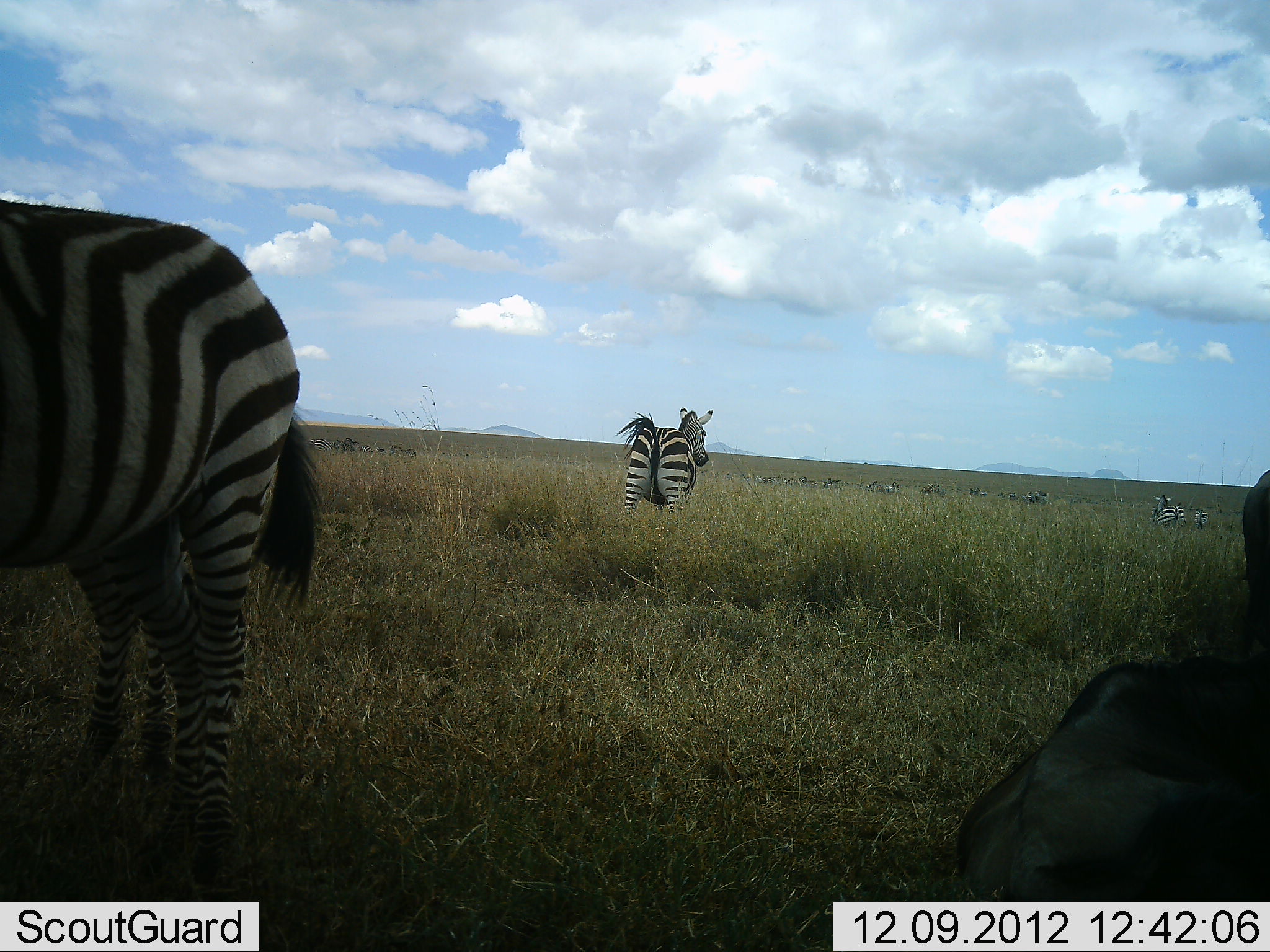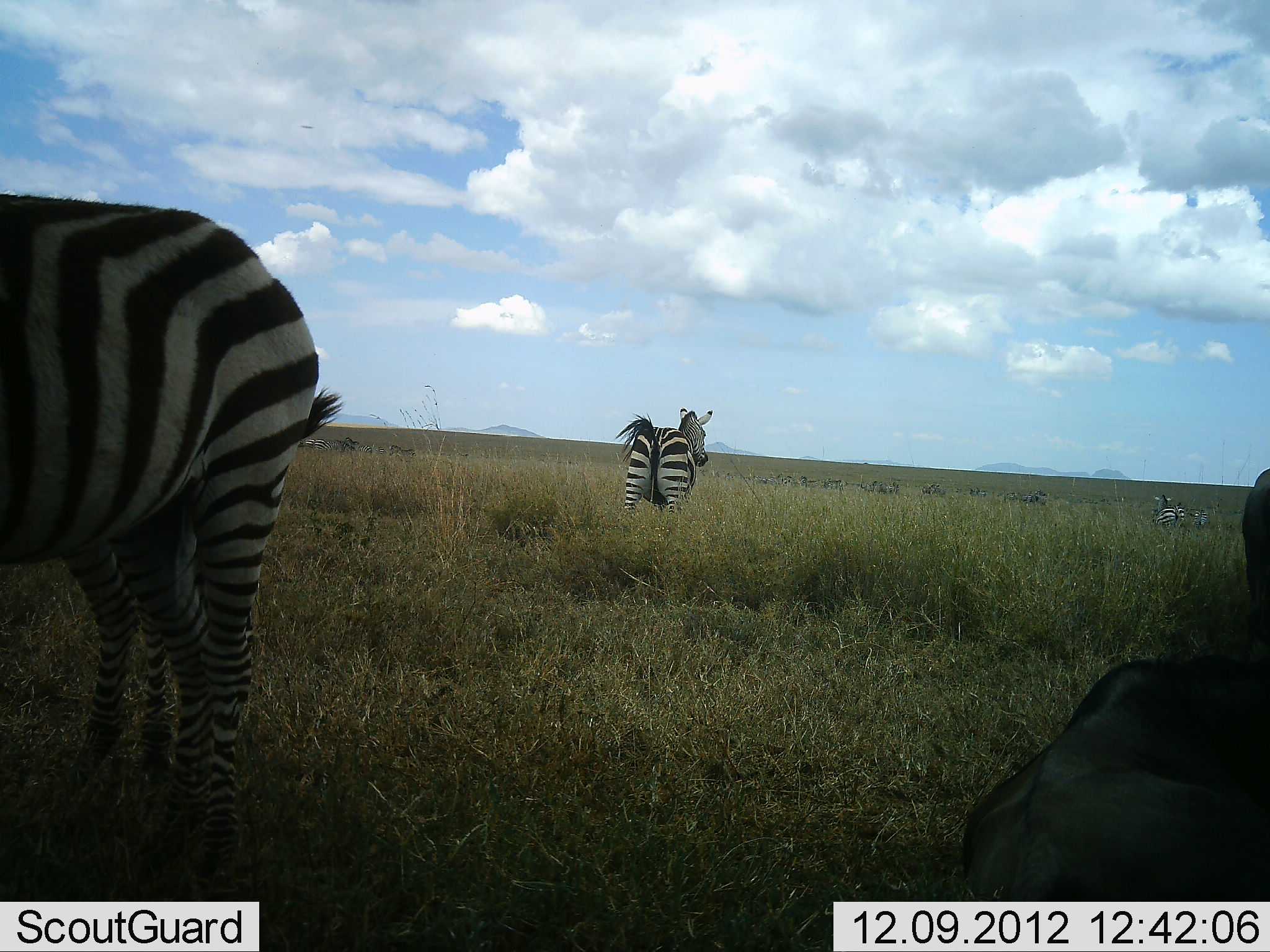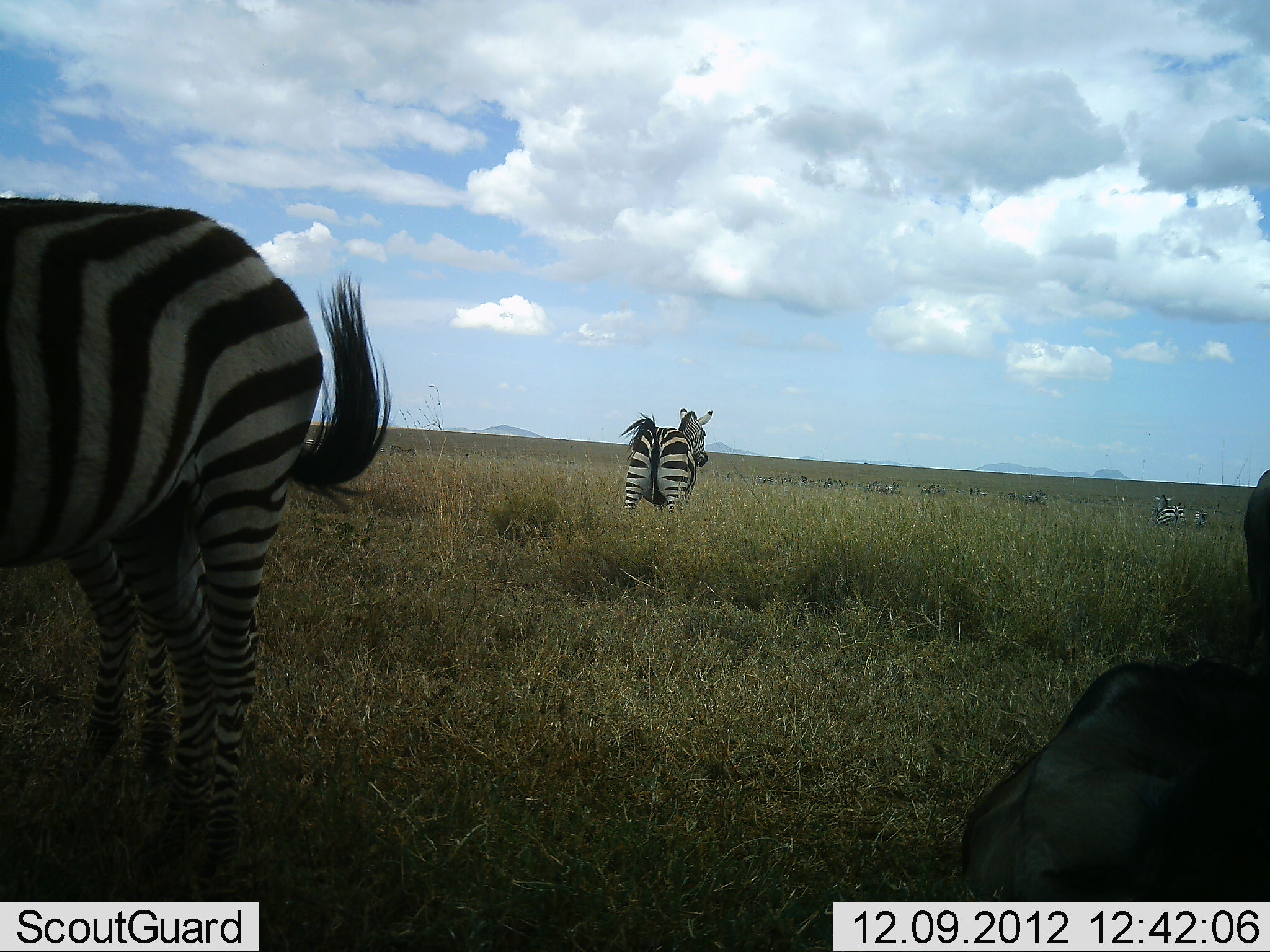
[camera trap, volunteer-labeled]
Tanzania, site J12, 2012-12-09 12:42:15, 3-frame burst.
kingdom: Animalia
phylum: Chordata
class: Mammalia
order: Artiodactyla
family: Bovidae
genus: Connochaetes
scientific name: Connochaetes taurinus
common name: blue wildebeest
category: wildebeest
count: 1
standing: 20%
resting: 90%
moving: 0%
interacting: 0%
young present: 0%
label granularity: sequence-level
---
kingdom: Animalia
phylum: Chordata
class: Mammalia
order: Perissodactyla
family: Equidae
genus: Equus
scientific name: Equus quagga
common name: plains zebra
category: zebra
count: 4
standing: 84%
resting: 11%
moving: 11%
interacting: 0%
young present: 11%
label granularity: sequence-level